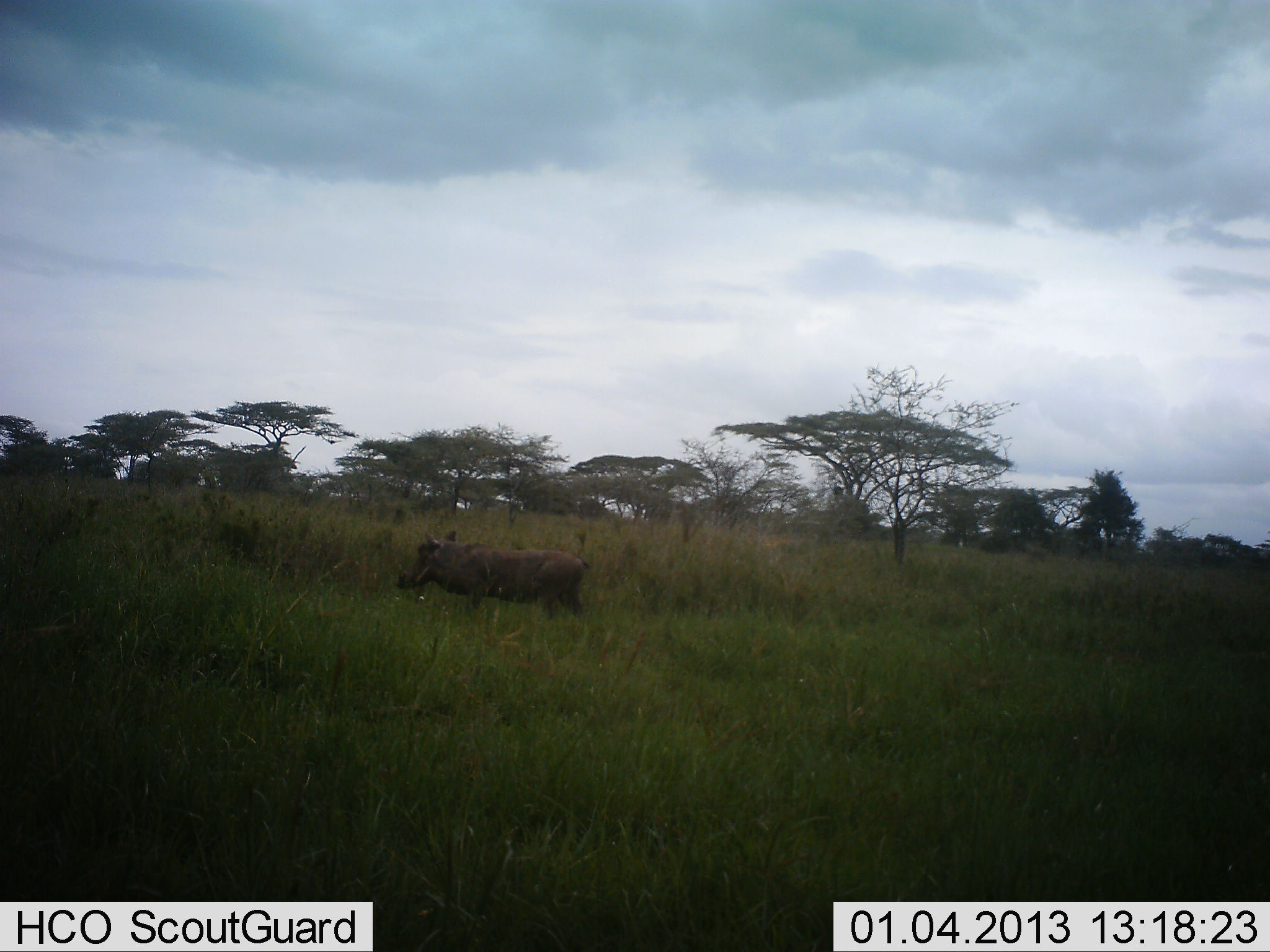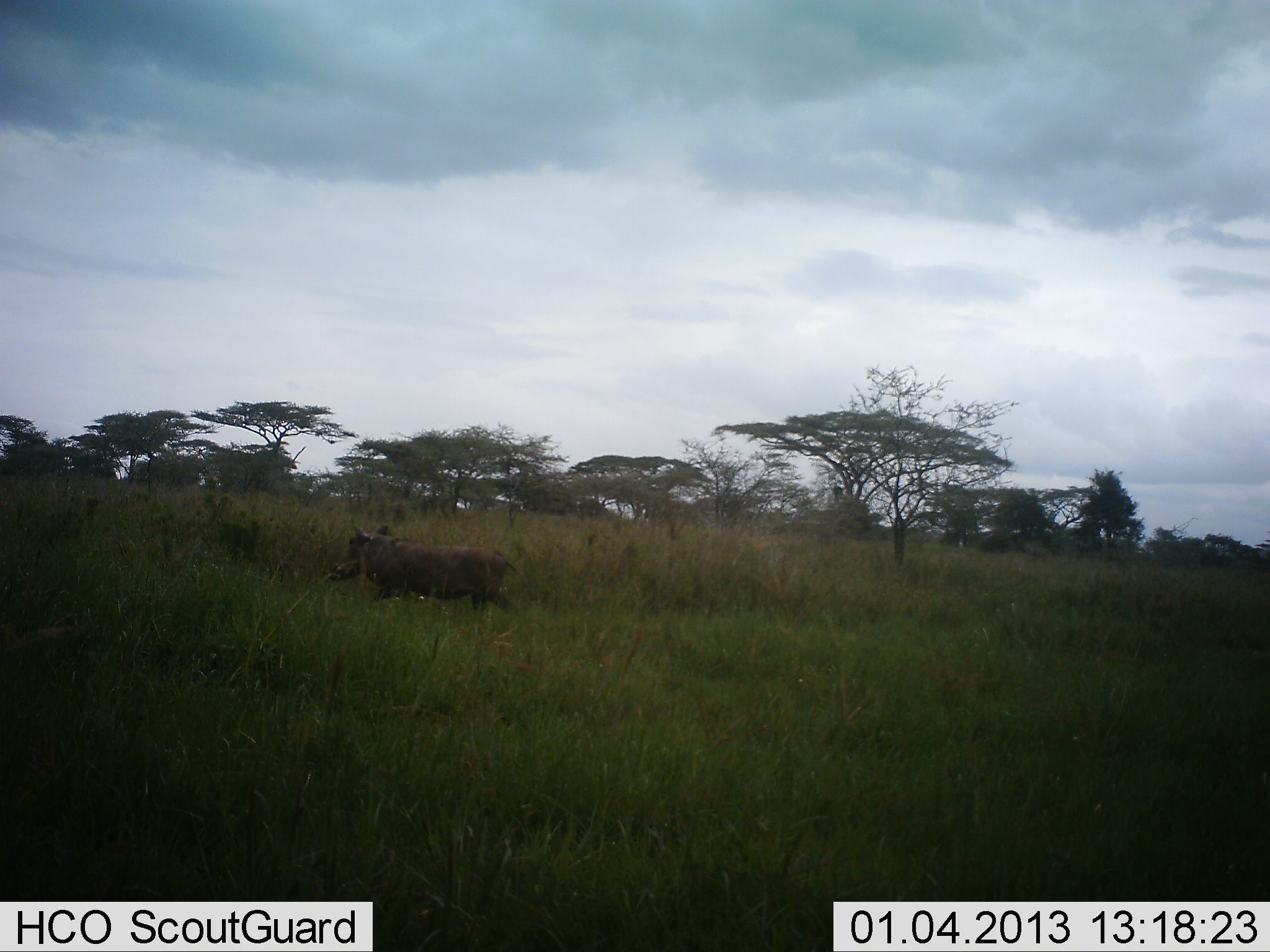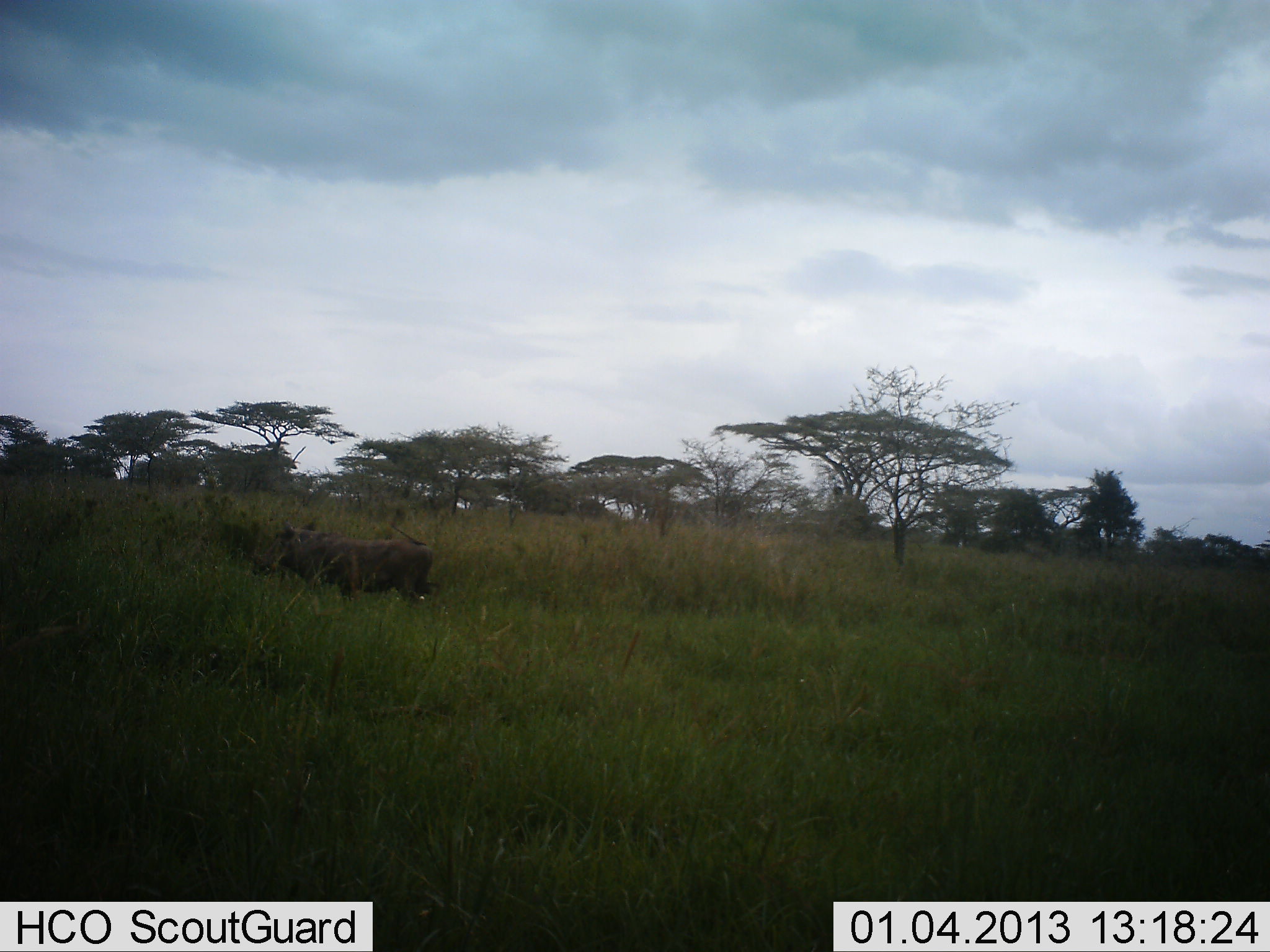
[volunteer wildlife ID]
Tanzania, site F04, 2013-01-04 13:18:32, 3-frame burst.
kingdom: Animalia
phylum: Chordata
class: Mammalia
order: Artiodactyla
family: Suidae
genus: Phacochoerus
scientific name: Phacochoerus africanus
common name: warthog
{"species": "warthog (Phacochoerus africanus)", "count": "1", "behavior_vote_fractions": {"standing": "0%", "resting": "0%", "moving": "100%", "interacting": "0%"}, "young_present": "0%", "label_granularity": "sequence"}